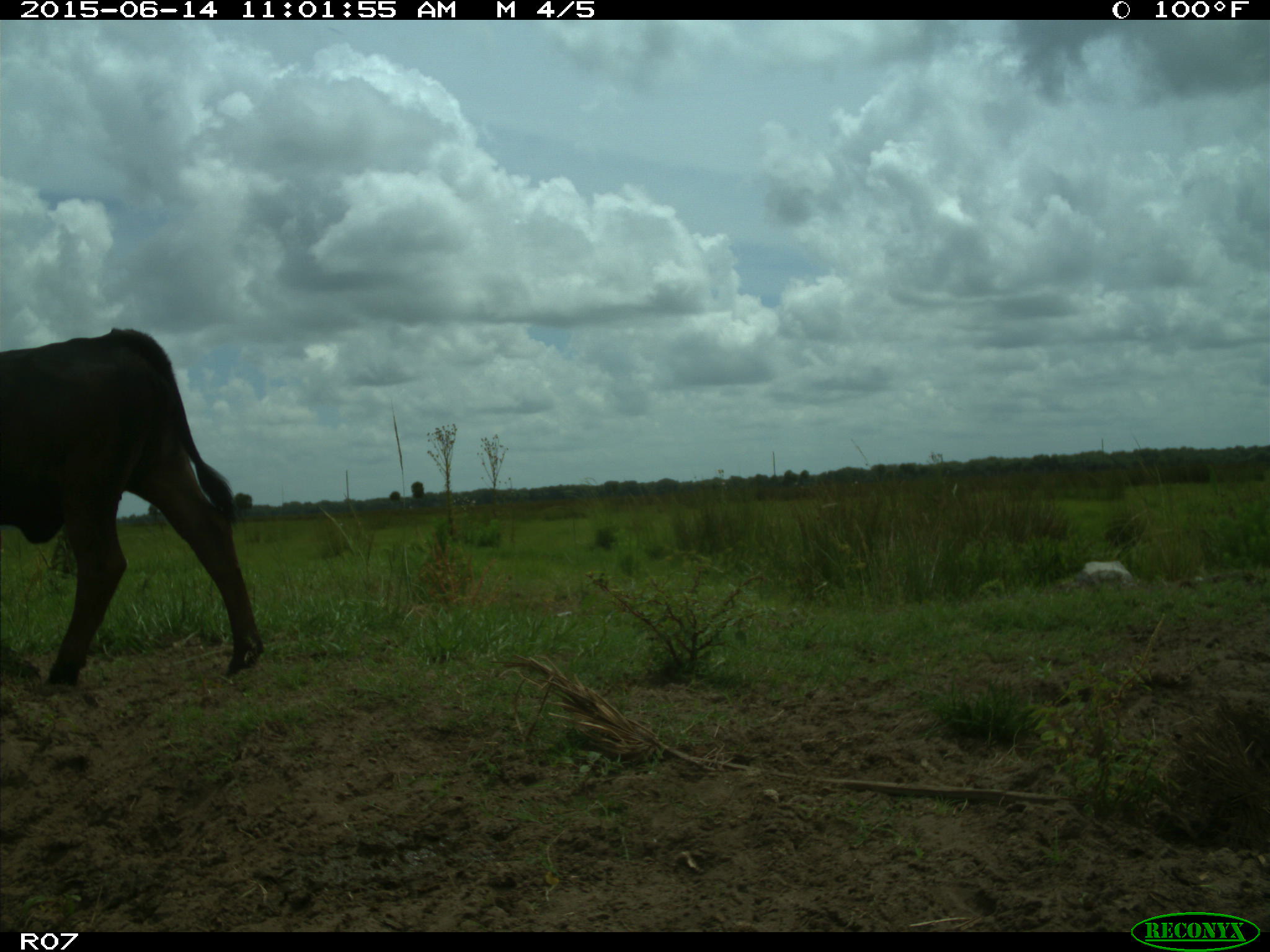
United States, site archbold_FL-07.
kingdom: Animalia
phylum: Chordata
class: Mammalia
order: Artiodactyla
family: Bovidae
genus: Bos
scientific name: Bos taurus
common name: domestic cow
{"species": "Bos taurus (domestic cow)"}